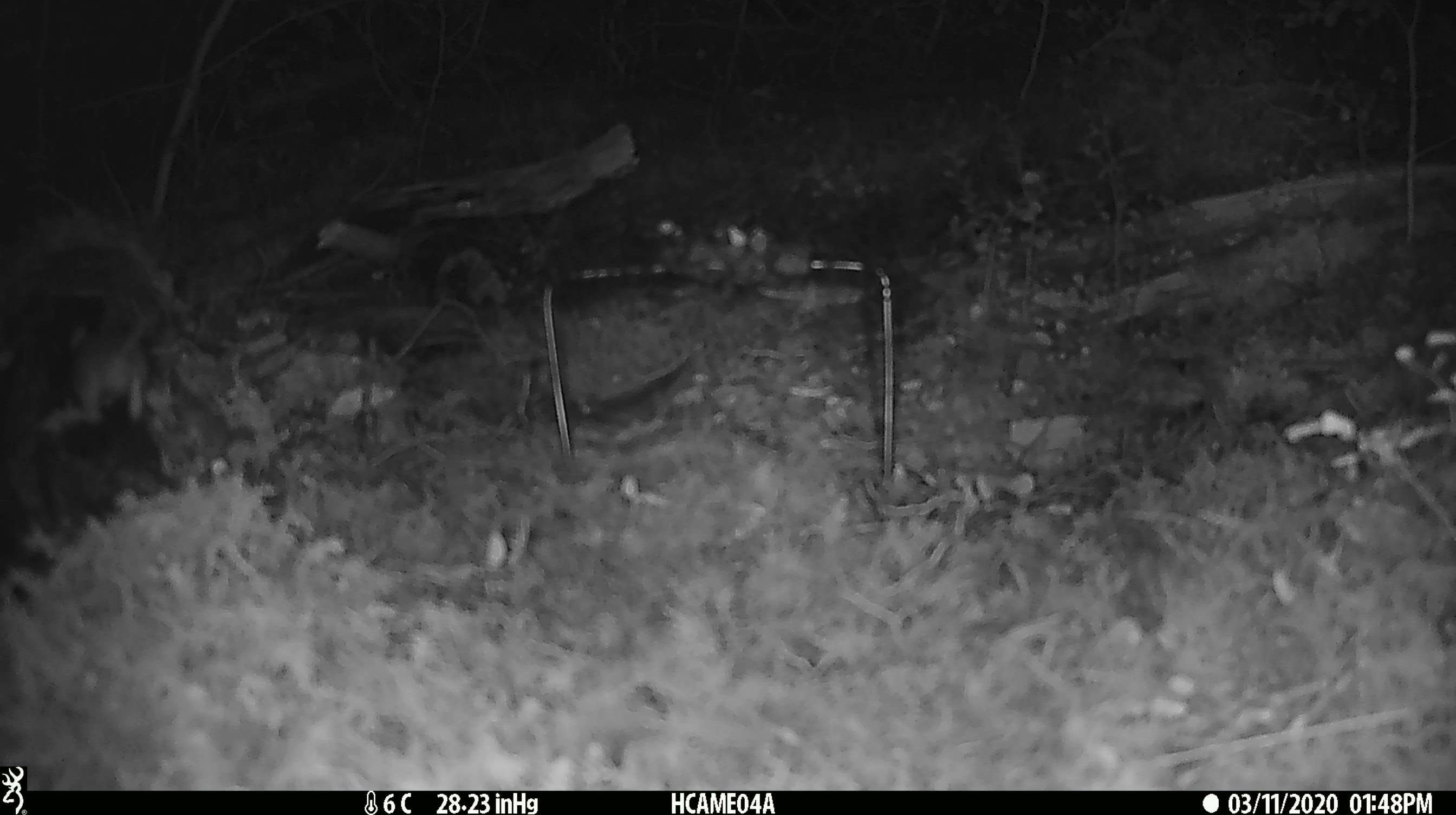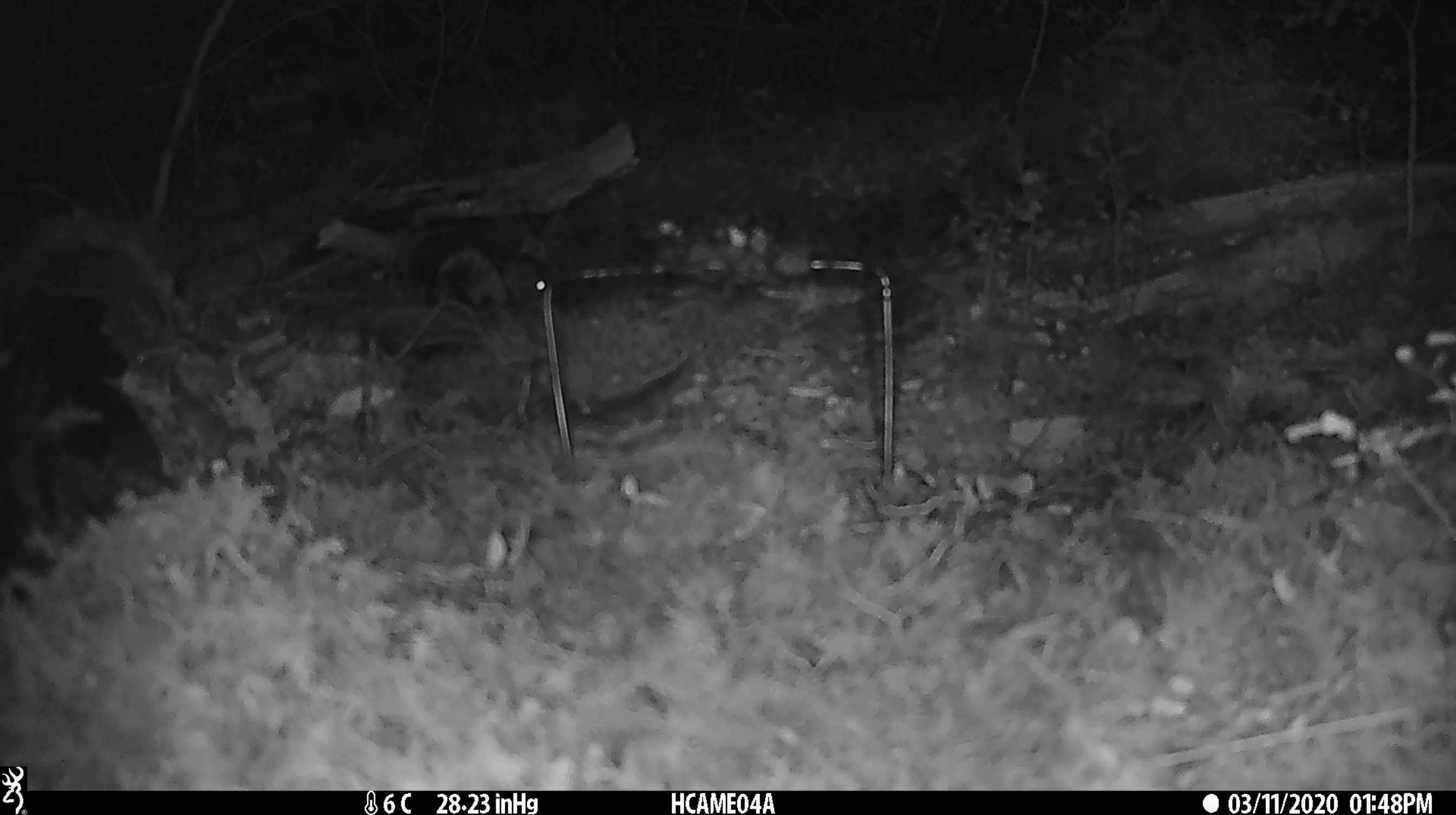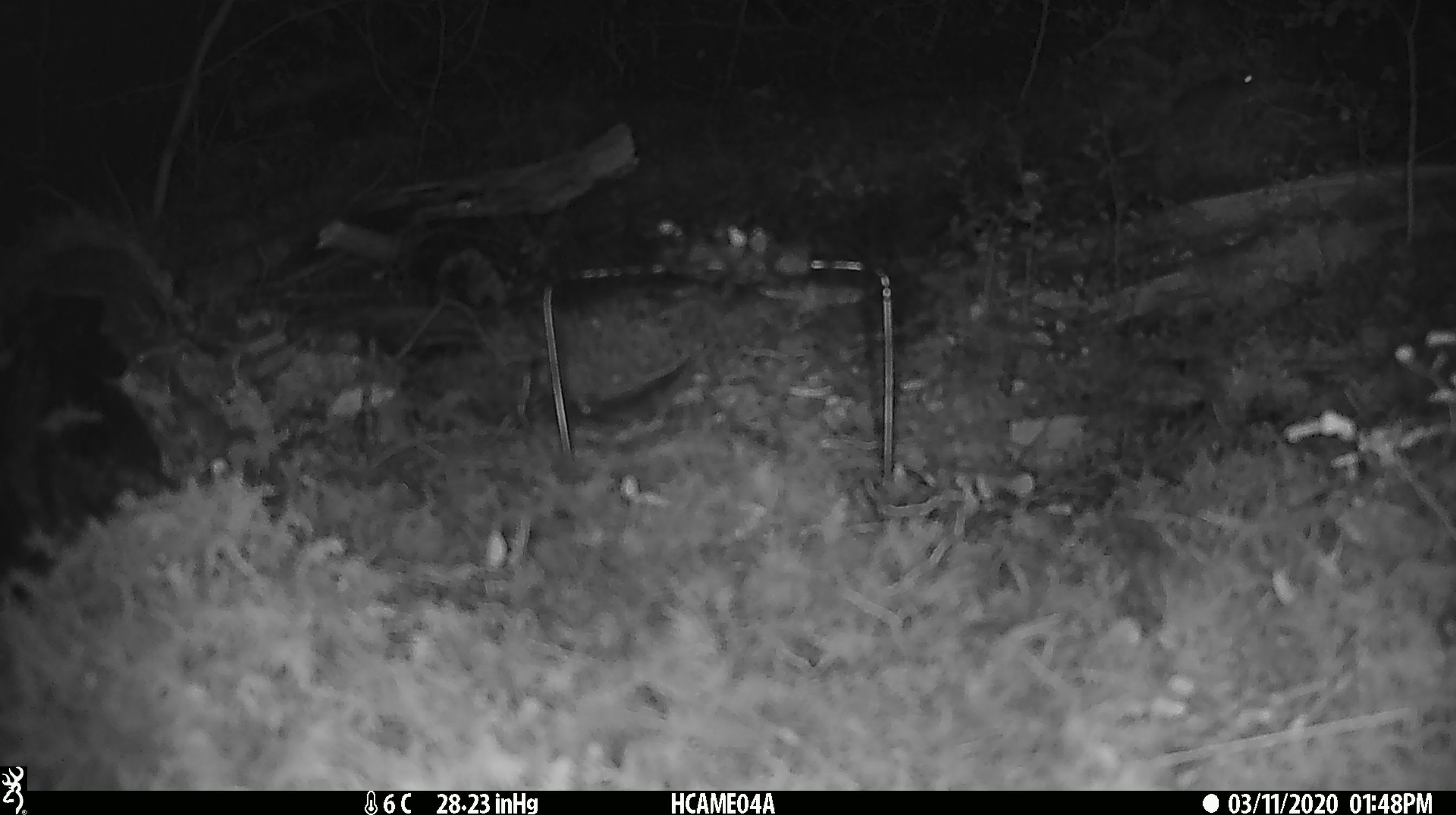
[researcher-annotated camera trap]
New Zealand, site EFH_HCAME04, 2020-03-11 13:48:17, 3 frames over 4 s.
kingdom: Animalia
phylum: Chordata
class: Mammalia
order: Rodentia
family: Muridae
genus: Mus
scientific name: Mus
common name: mouse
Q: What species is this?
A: Mouse (Mus).